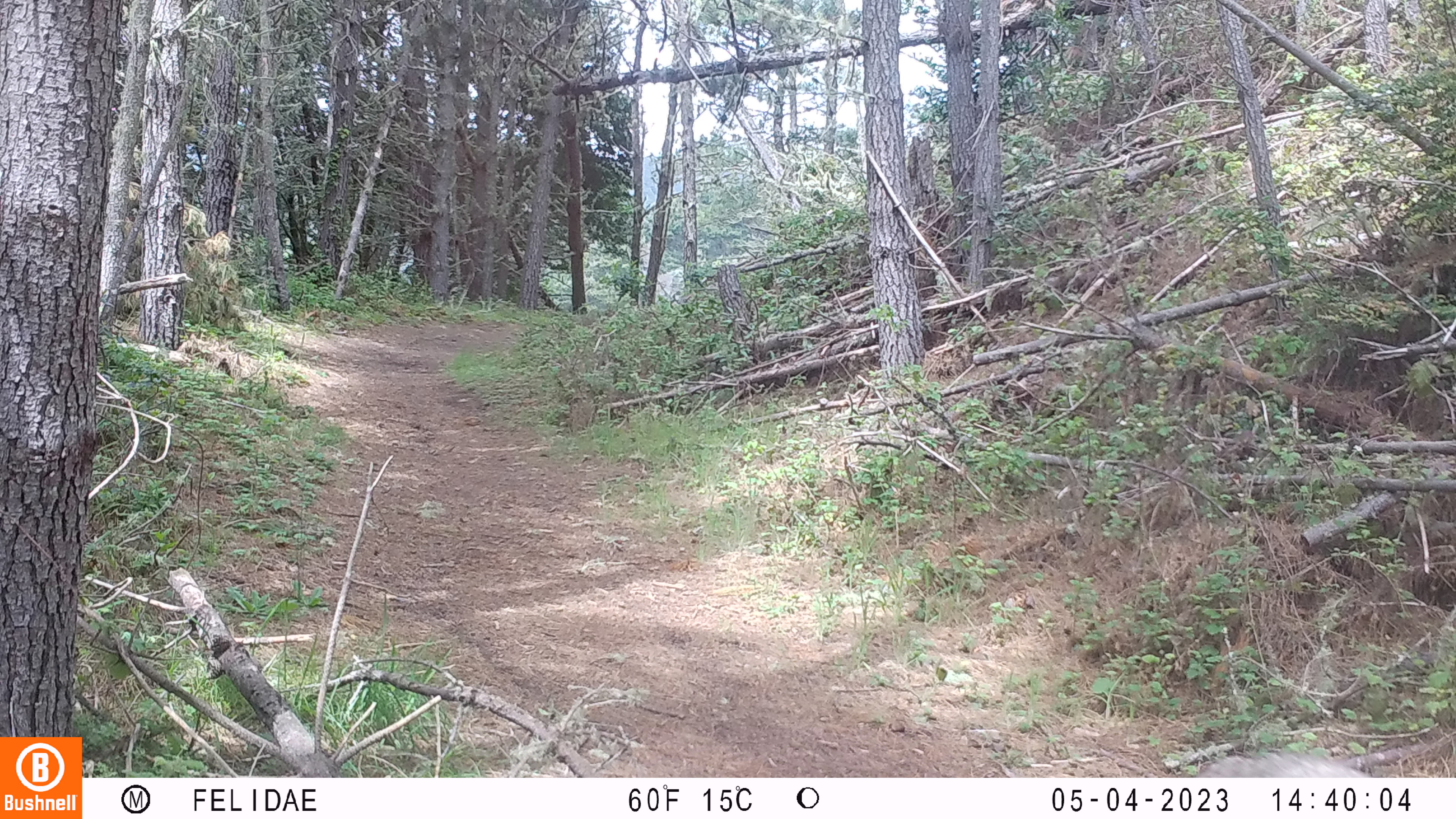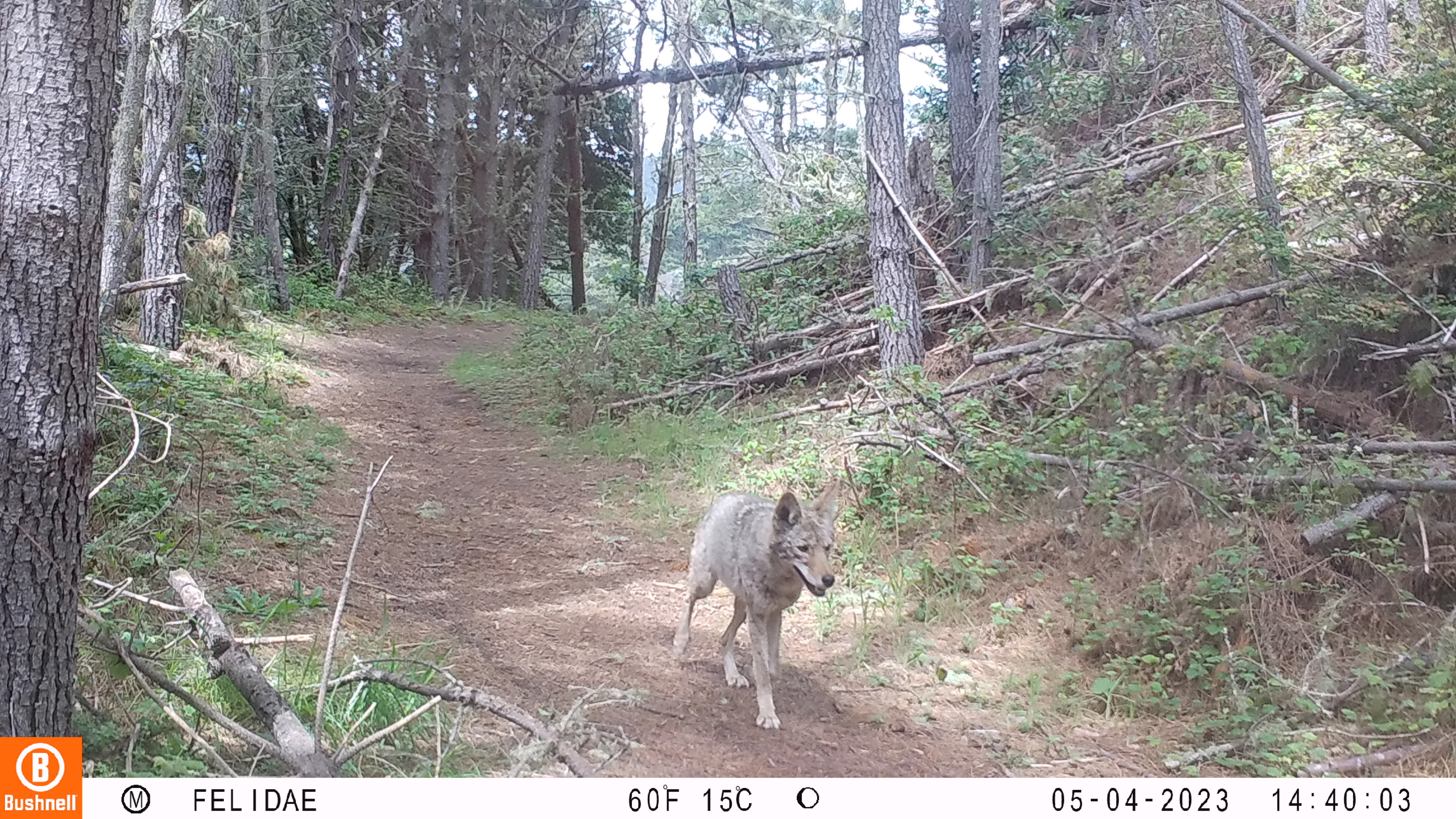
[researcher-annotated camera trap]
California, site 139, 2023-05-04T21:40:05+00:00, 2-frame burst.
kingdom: Animalia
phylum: Chordata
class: Mammalia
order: Carnivora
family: Canidae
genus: Canis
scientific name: Canis latrans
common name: coyote